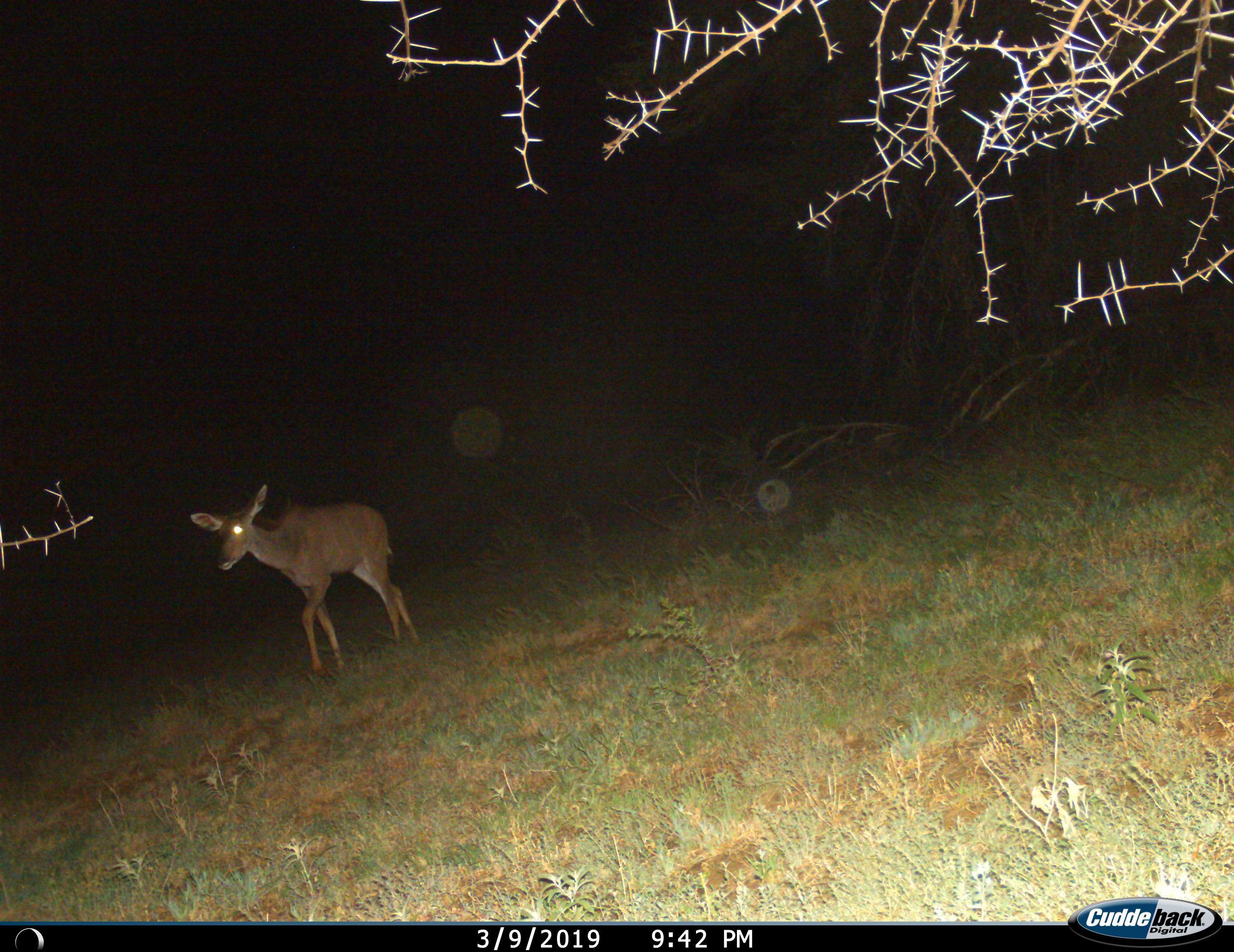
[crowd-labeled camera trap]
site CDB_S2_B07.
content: unidentified animal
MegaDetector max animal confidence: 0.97